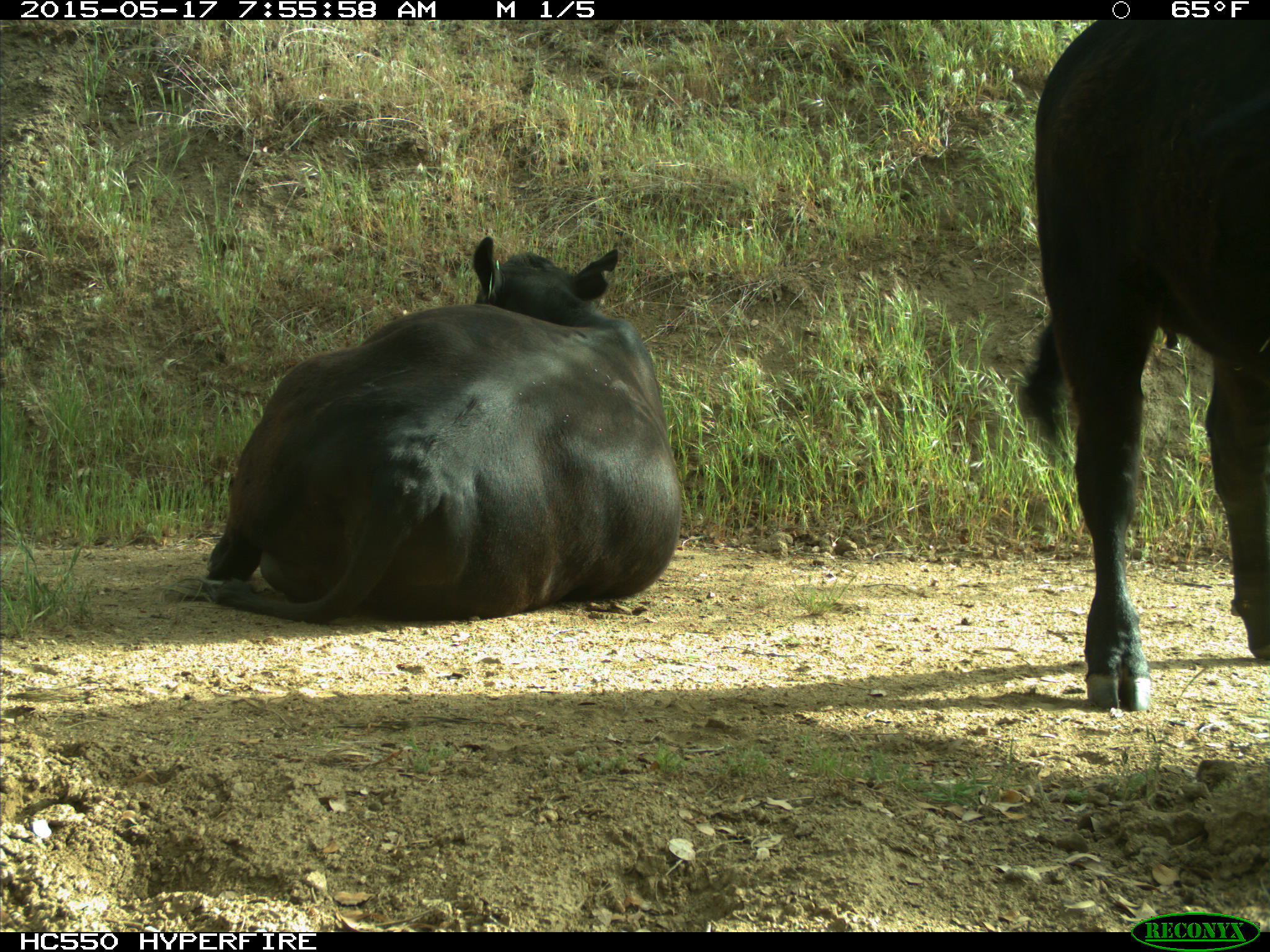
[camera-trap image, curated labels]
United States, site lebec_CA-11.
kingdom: Animalia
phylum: Chordata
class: Mammalia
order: Artiodactyla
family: Bovidae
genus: Bos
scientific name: Bos taurus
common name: domestic cow